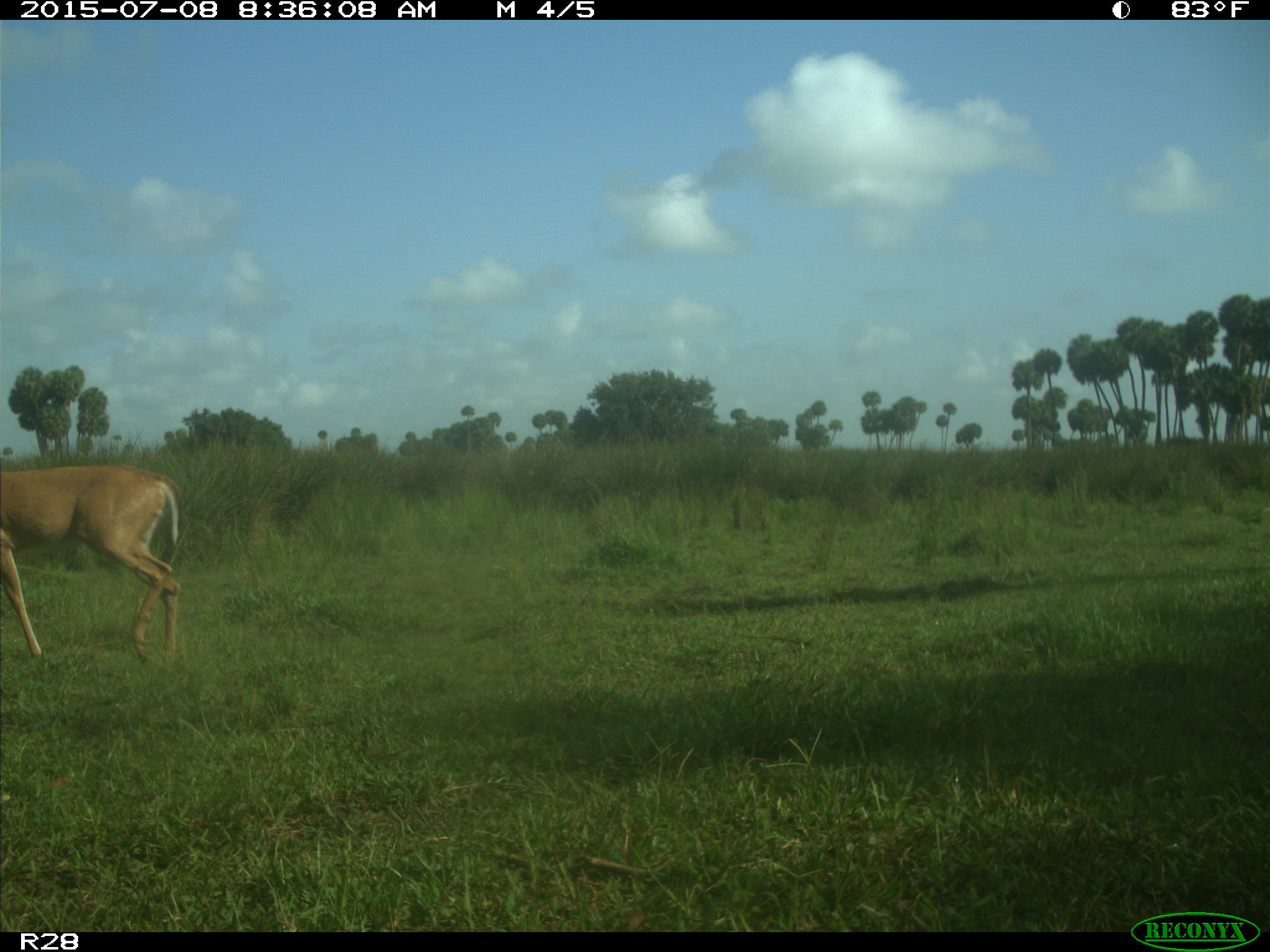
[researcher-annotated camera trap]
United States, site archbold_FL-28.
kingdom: Animalia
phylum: Chordata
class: Mammalia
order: Artiodactyla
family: Cervidae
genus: Odocoileus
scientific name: Odocoileus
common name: deer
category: unidentified deer